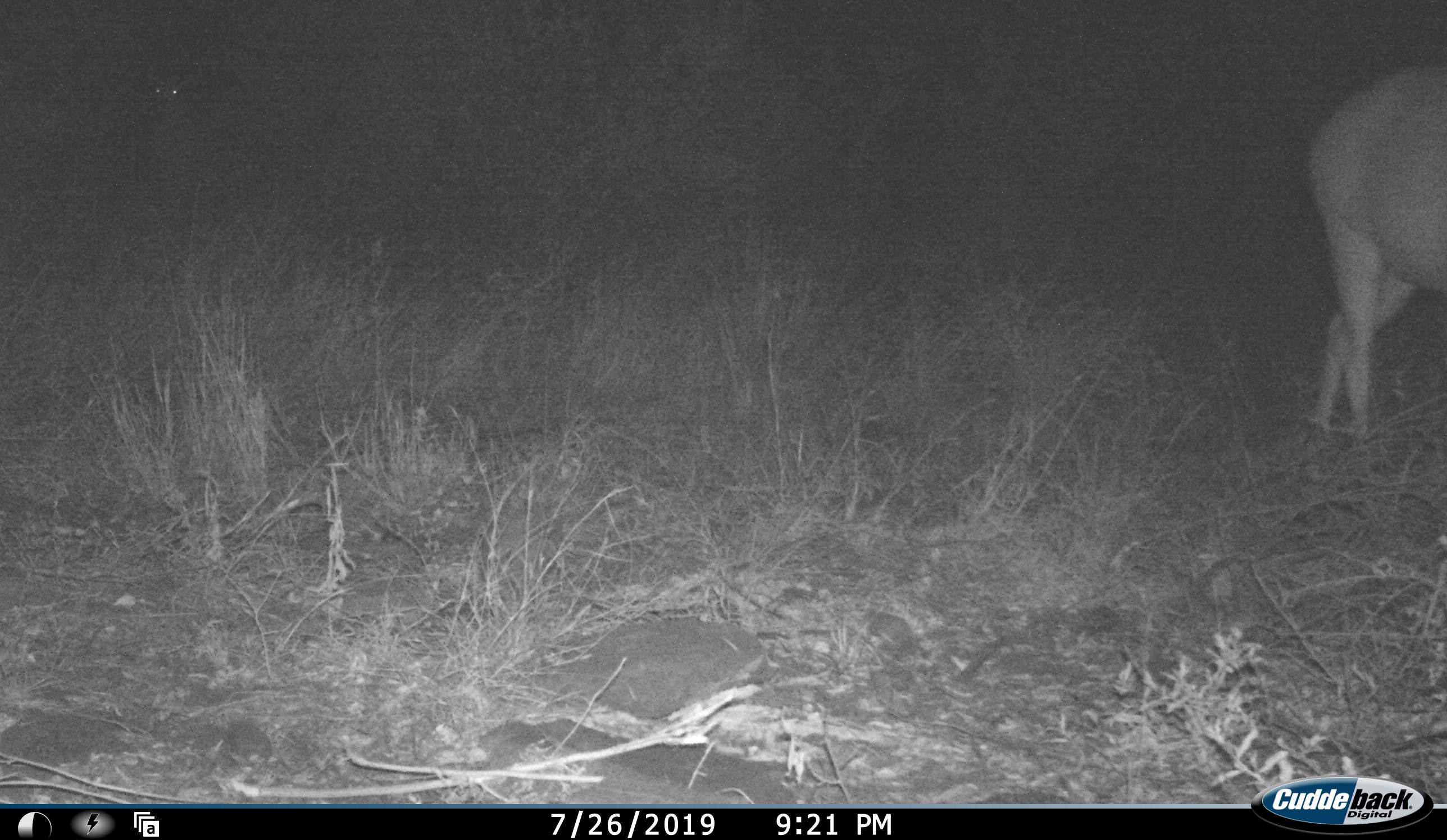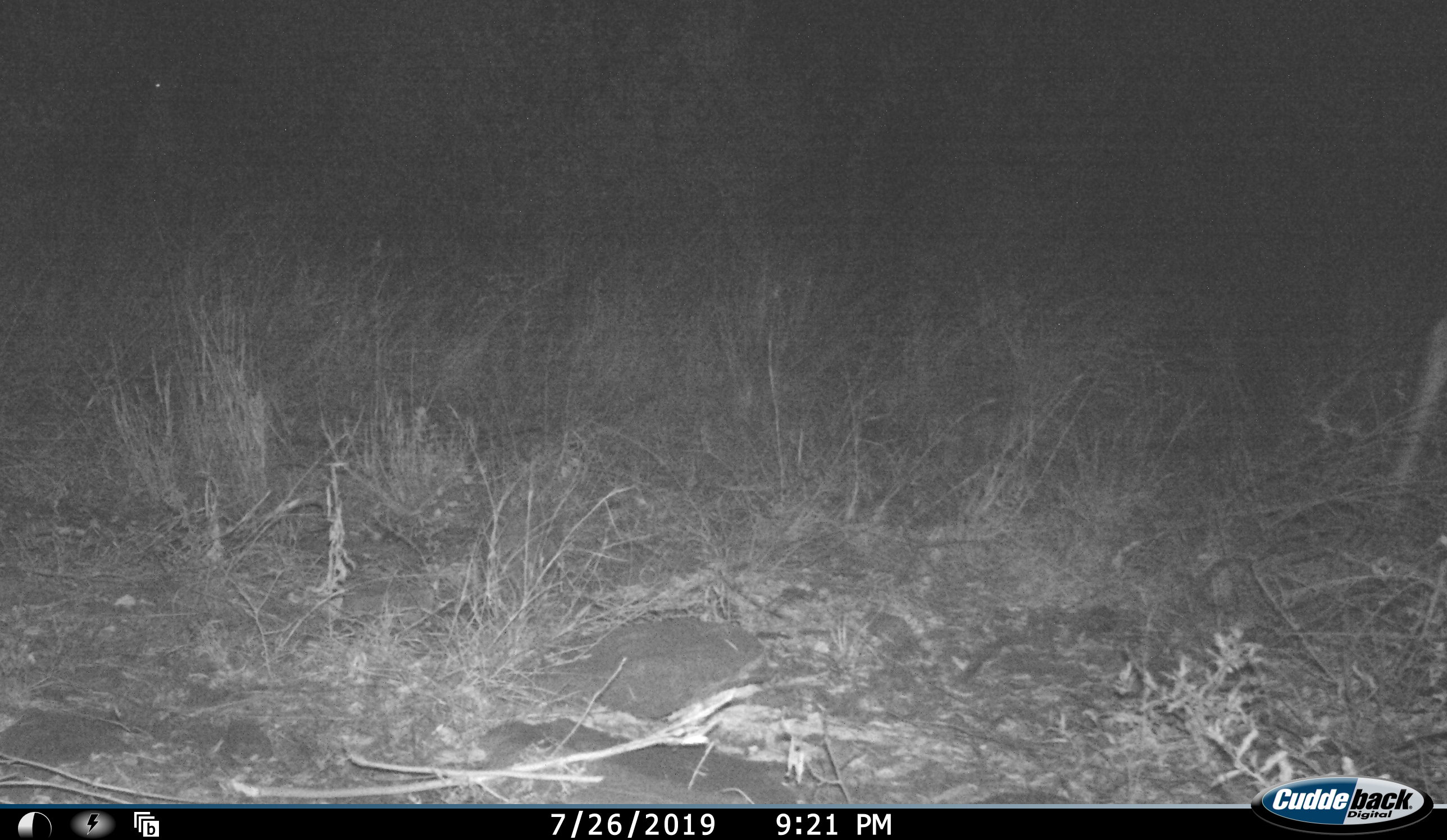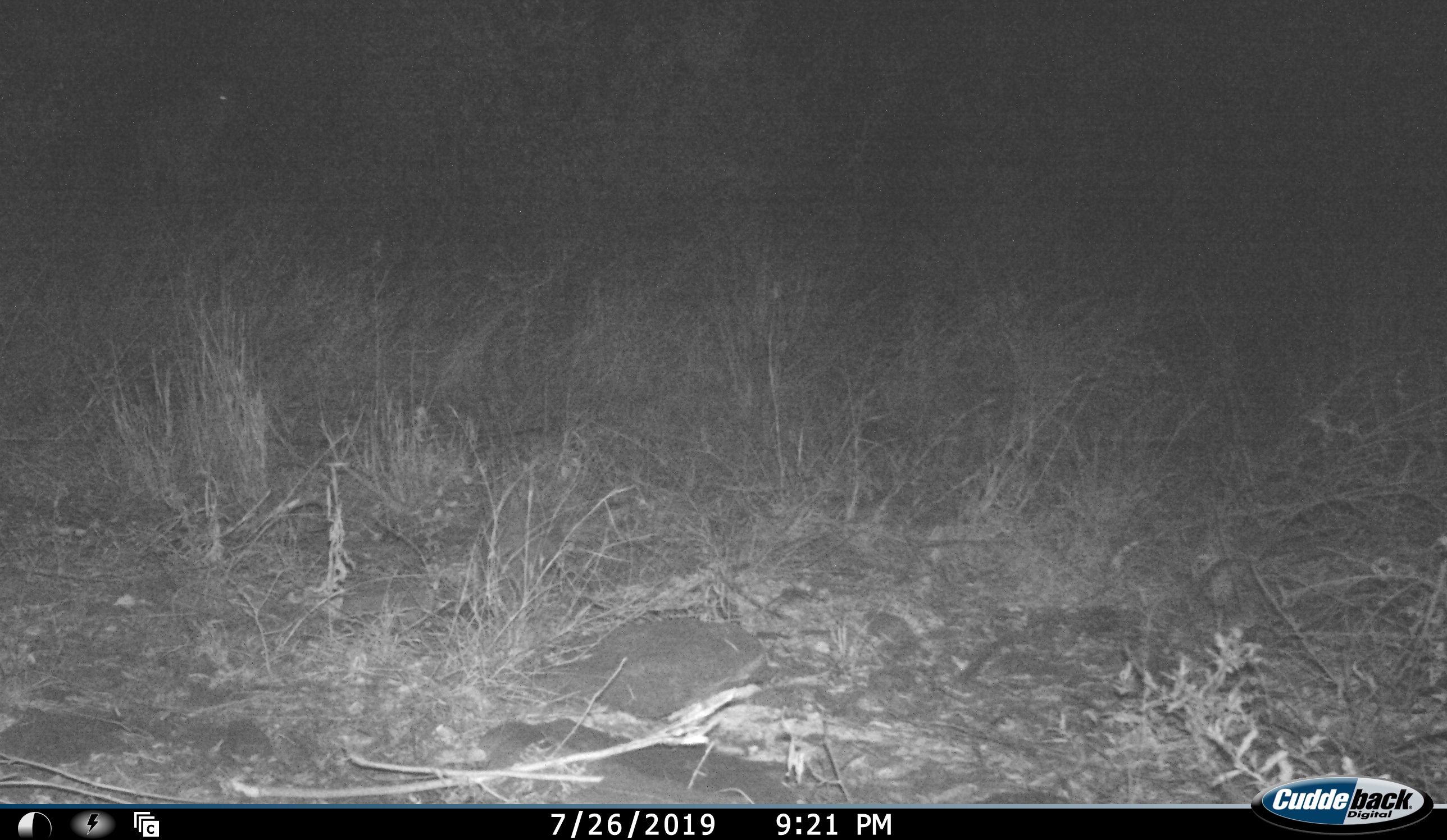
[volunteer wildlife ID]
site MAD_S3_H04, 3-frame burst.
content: unidentified animal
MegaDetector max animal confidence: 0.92